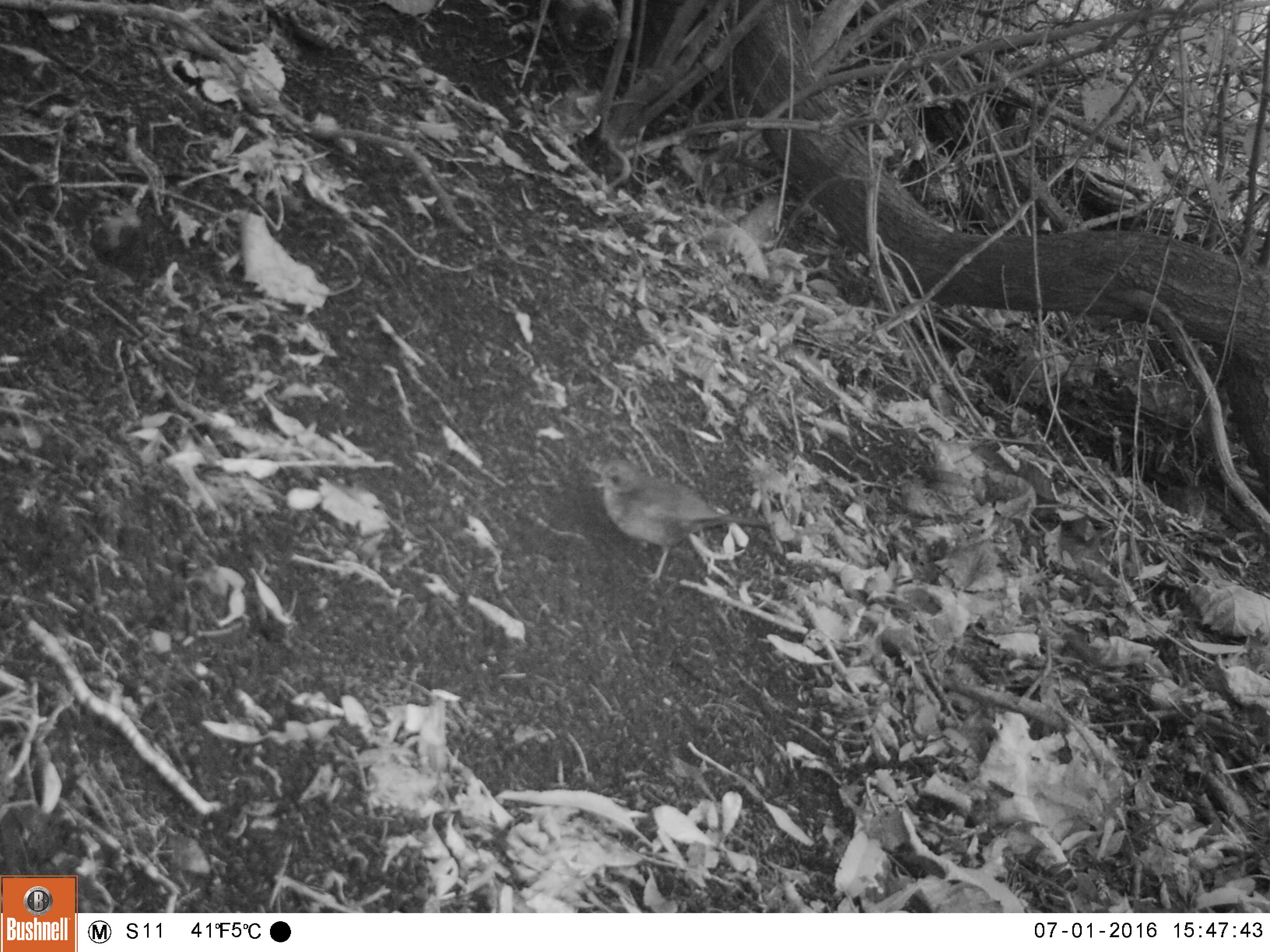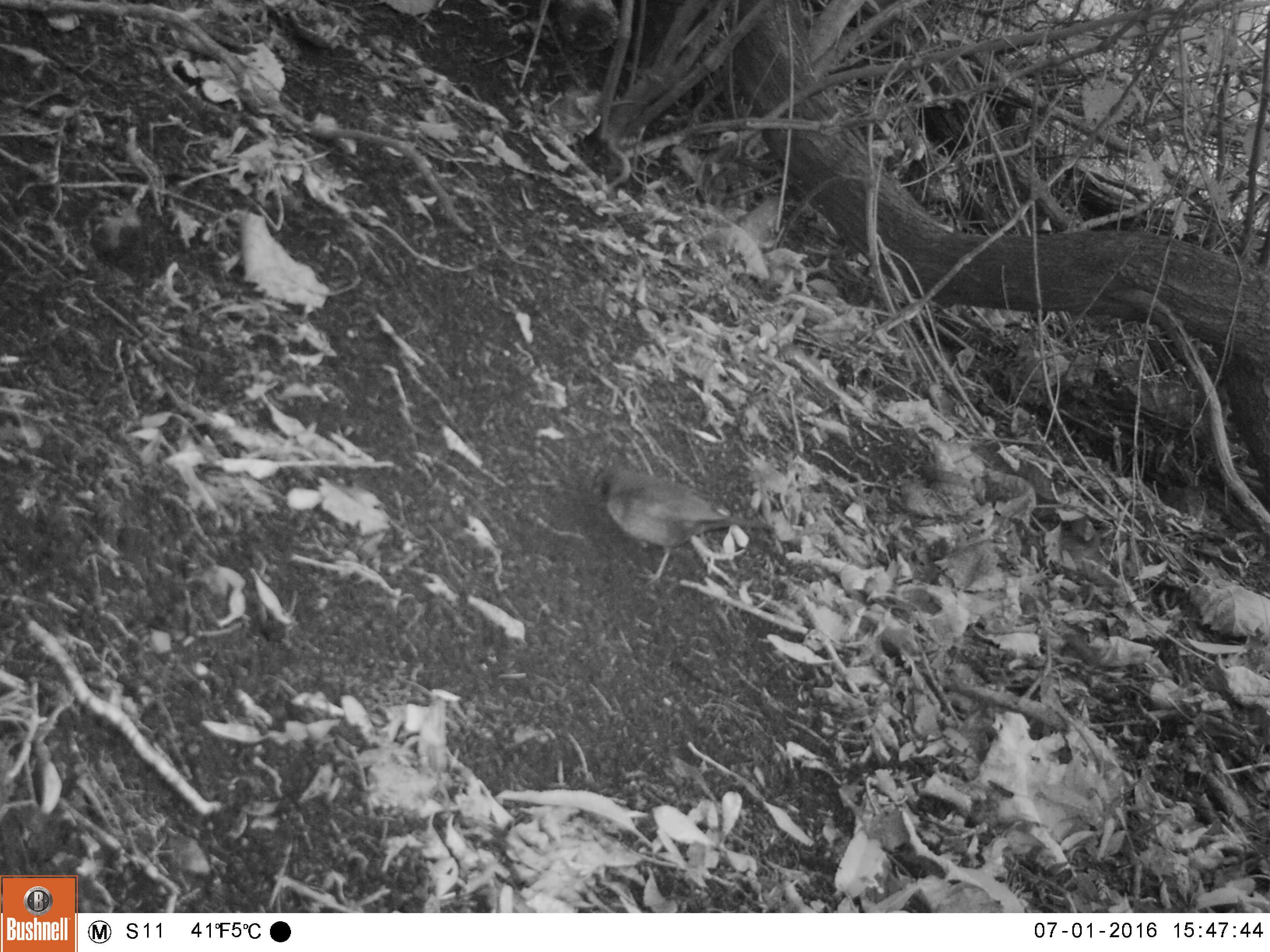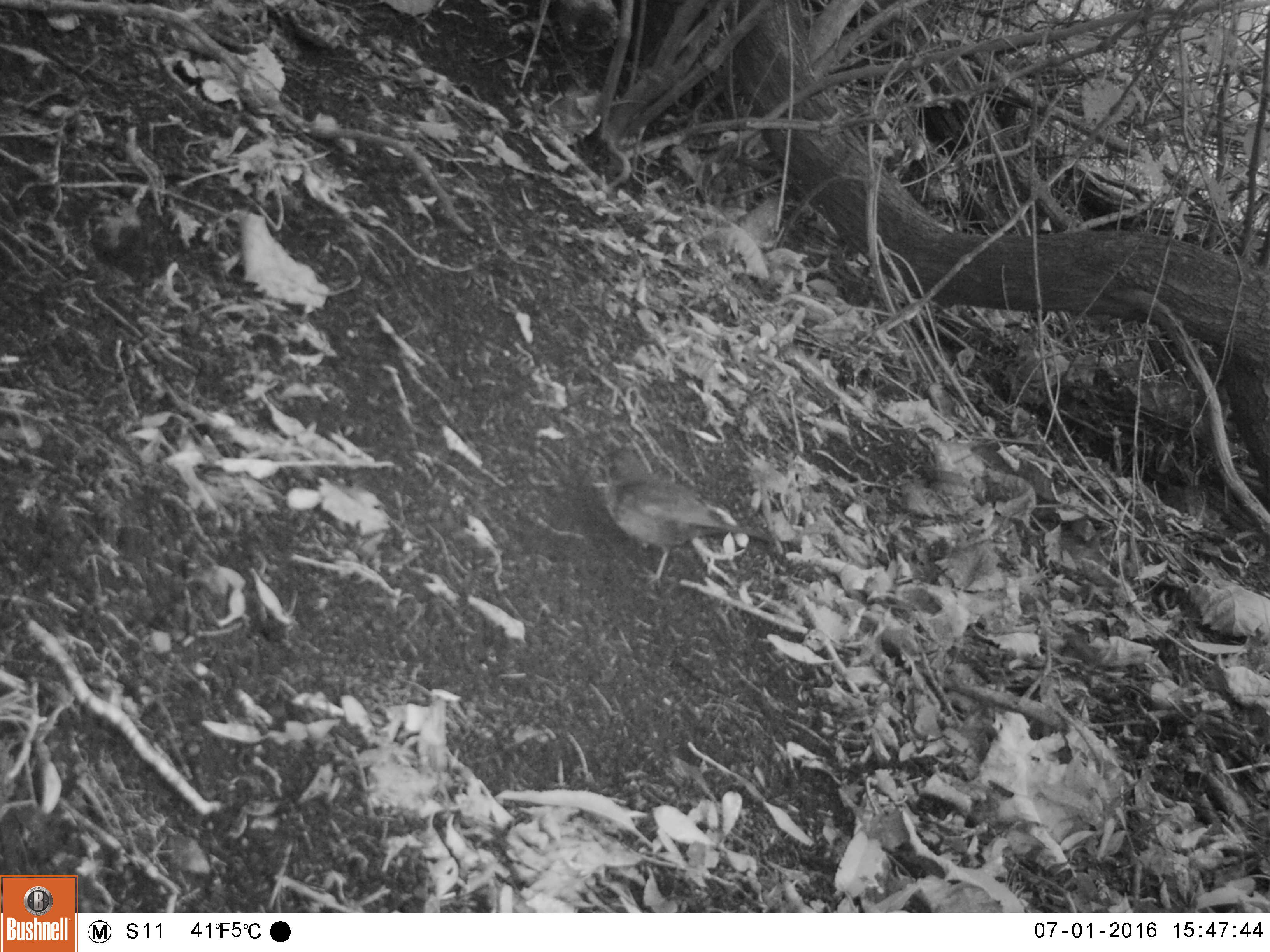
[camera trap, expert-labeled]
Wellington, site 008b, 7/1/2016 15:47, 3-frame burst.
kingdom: Animalia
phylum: Chordata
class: Aves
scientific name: Aves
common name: bird